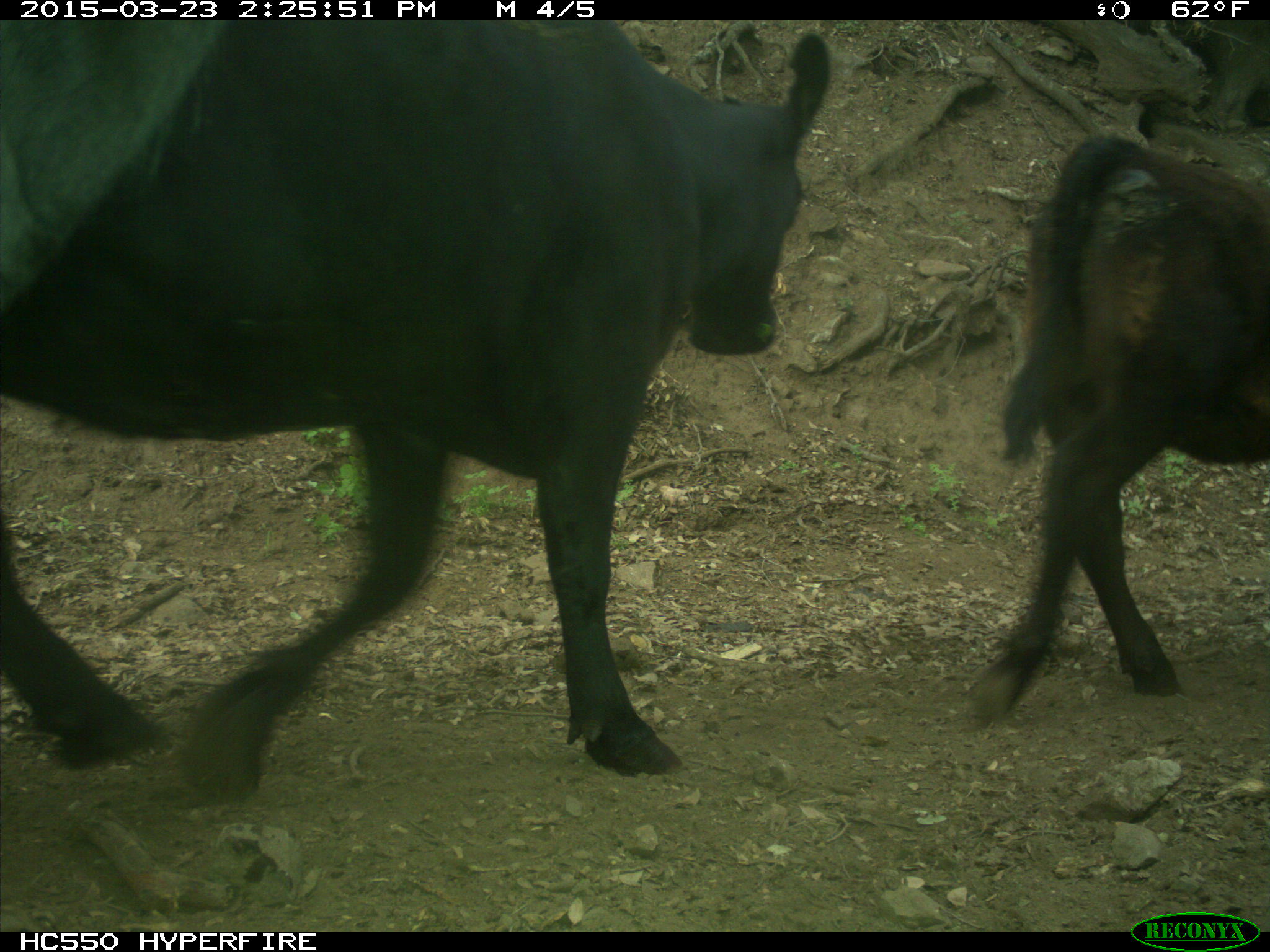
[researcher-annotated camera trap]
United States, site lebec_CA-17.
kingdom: Animalia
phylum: Chordata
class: Mammalia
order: Artiodactyla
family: Bovidae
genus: Bos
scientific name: Bos taurus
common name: domestic cow